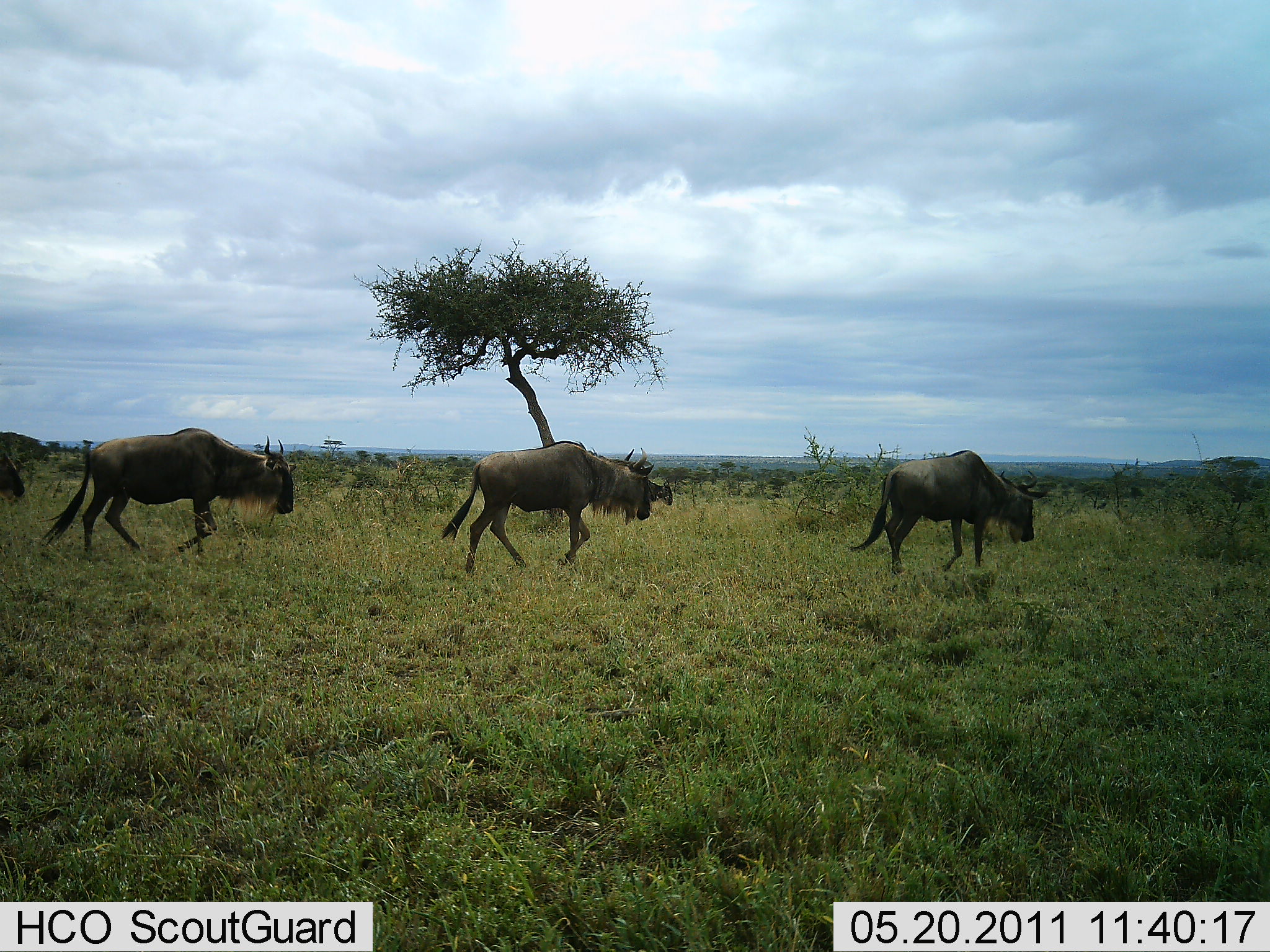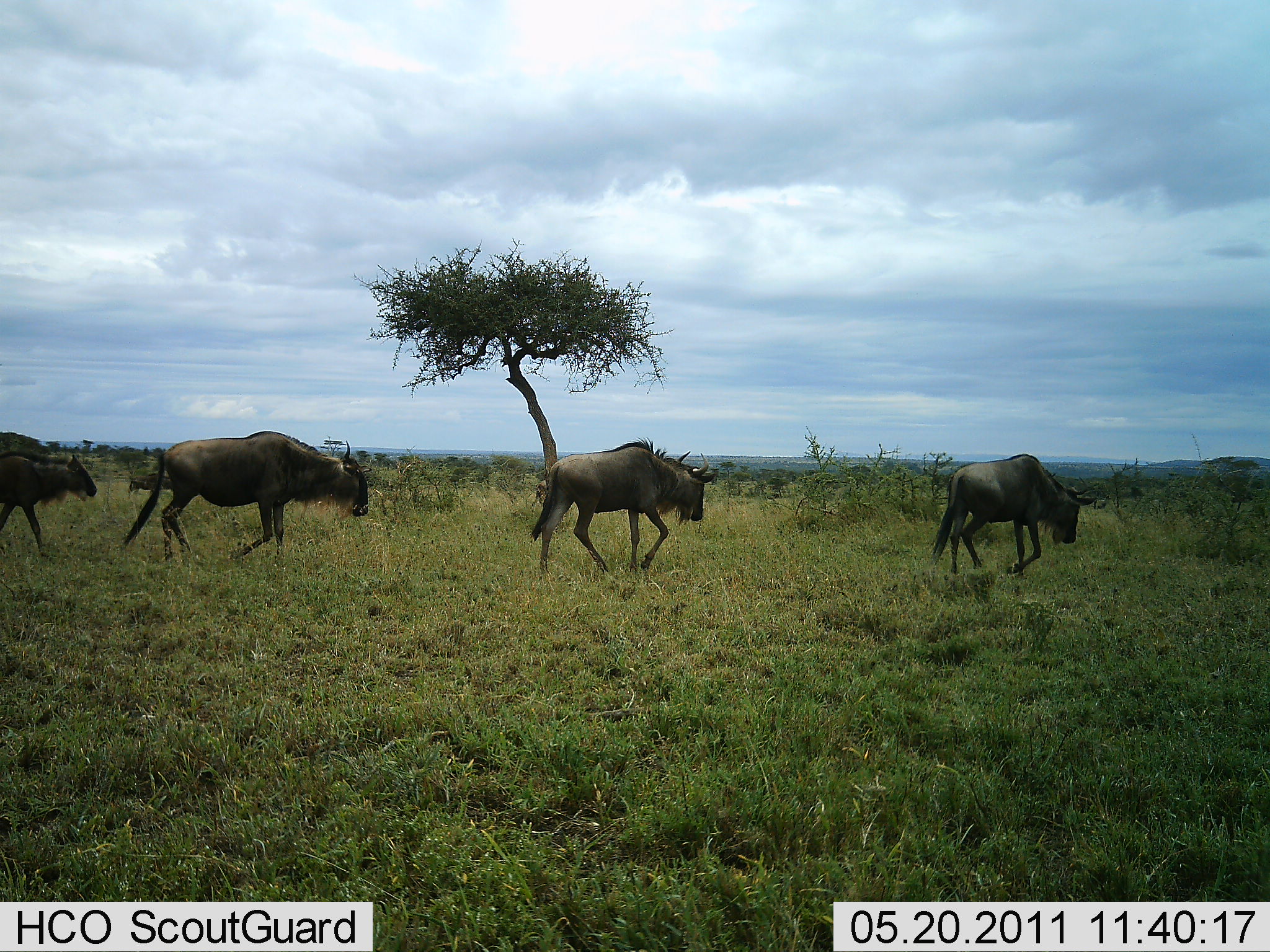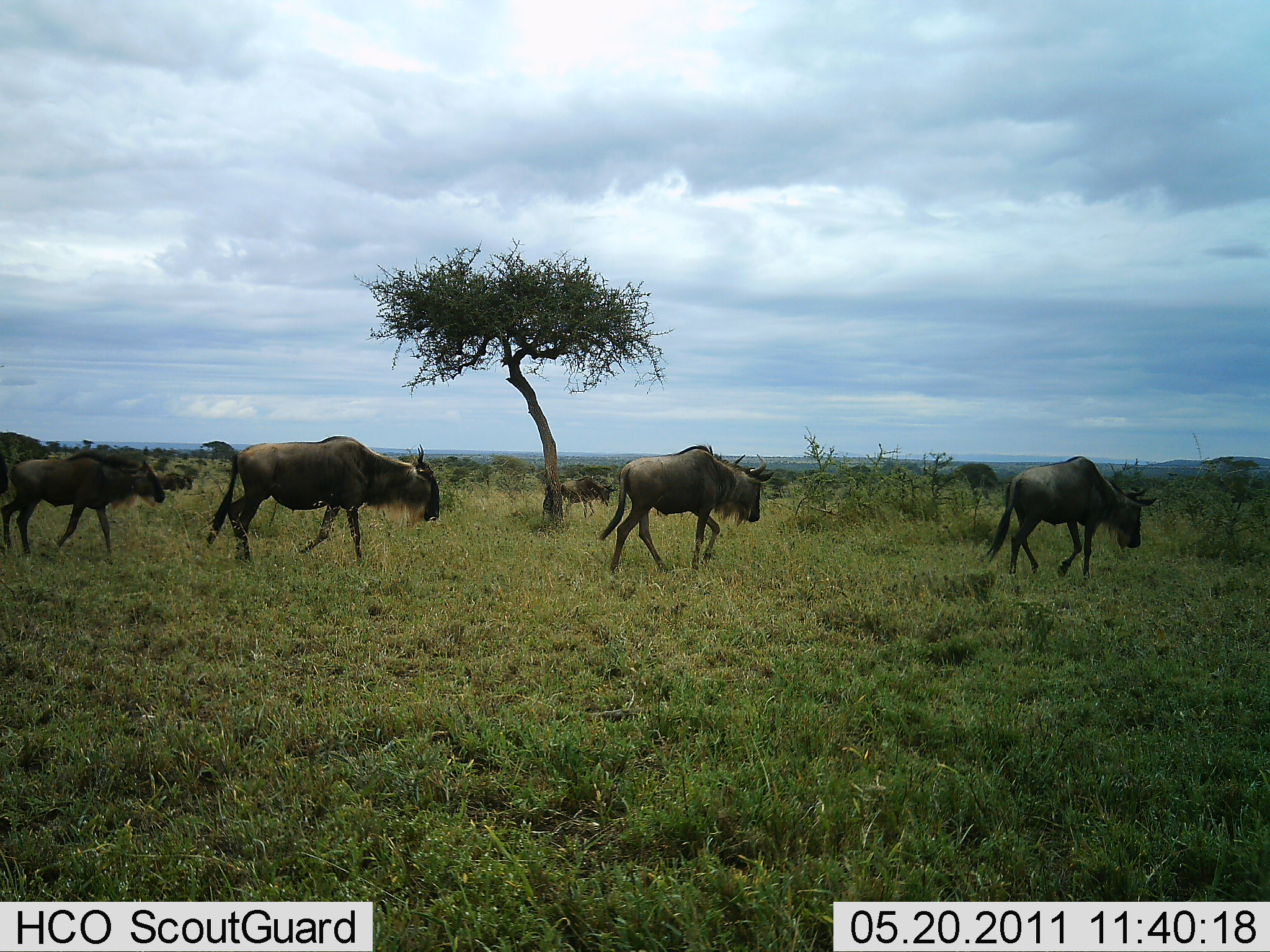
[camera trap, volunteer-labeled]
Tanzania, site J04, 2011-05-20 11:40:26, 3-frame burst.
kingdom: Animalia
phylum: Chordata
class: Mammalia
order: Artiodactyla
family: Bovidae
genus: Connochaetes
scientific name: Connochaetes taurinus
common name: blue wildebeest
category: wildebeest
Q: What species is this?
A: Wildebeest (blue wildebeest) (Connochaetes taurinus).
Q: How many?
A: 4.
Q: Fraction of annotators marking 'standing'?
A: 9%.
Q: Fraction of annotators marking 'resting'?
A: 0%.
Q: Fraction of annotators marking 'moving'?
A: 100%.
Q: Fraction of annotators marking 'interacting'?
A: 0%.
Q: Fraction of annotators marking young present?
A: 9%.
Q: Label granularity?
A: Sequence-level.